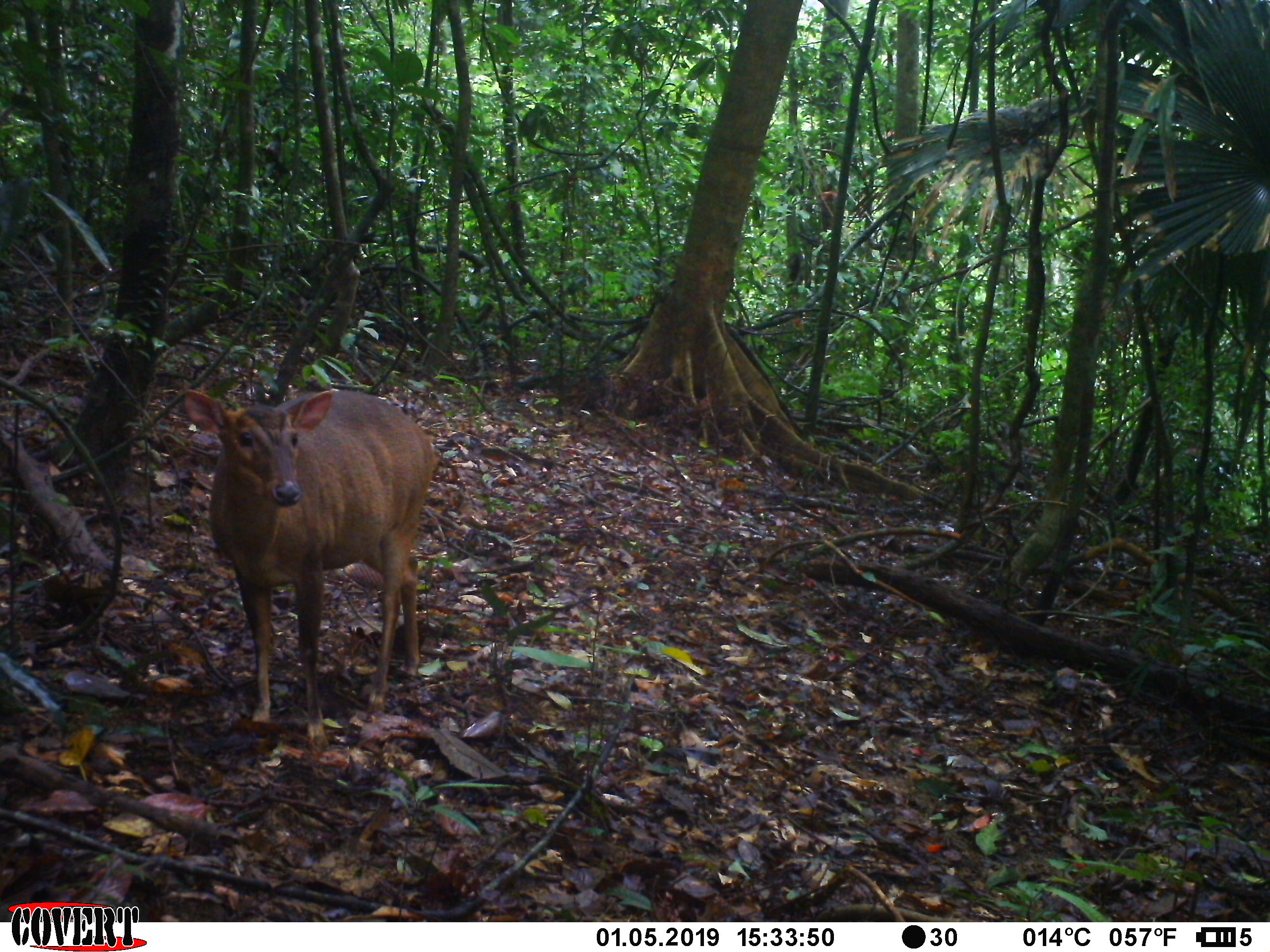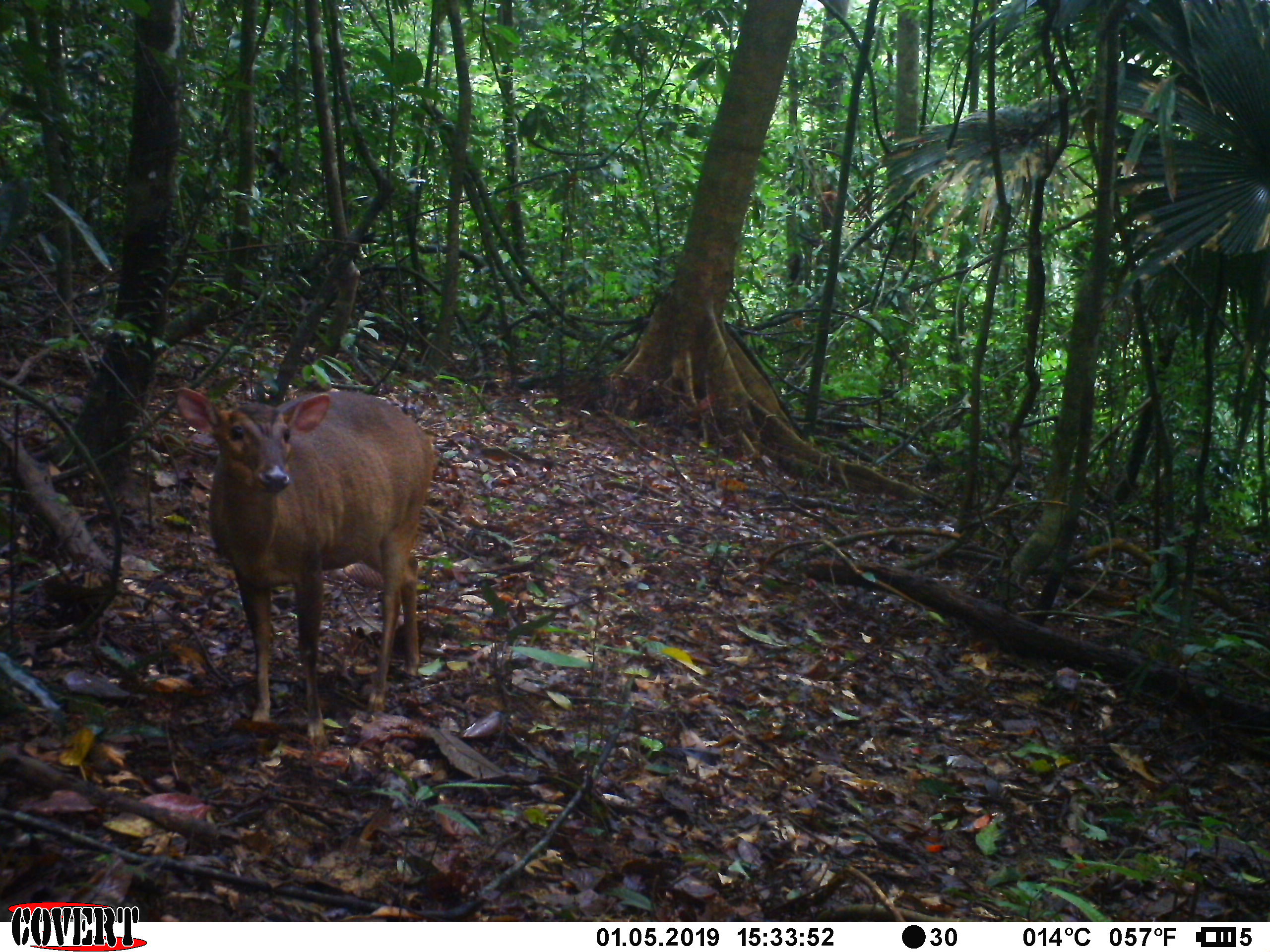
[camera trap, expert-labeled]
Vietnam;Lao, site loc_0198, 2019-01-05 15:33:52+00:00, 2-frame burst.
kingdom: Animalia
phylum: Chordata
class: Mammalia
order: Artiodactyla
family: Cervidae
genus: Muntiacus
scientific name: Muntiacus vuquangensis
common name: large-antlered muntjac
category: large antlered muntjac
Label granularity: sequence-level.